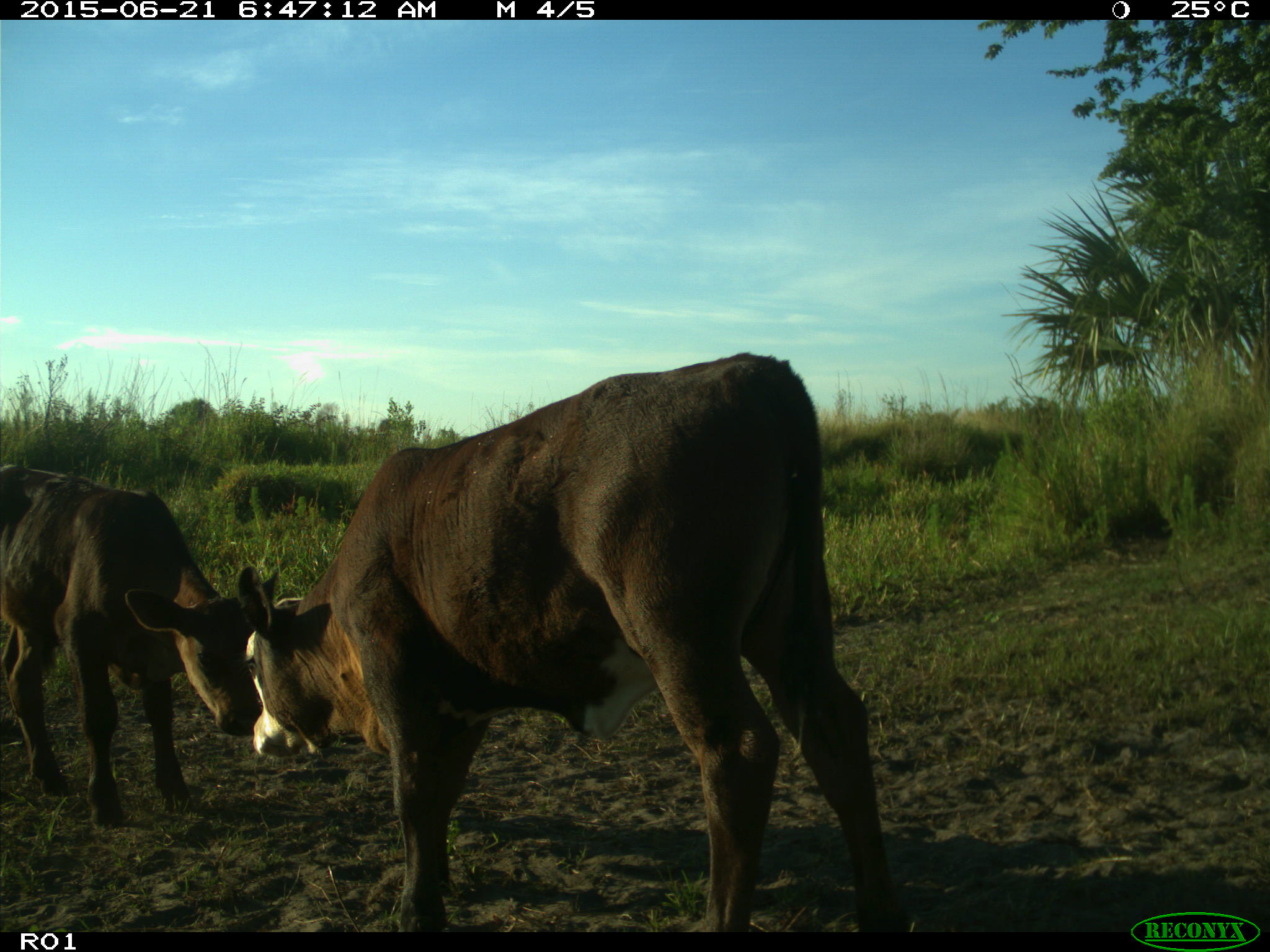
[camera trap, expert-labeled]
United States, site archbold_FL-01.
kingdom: Animalia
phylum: Chordata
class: Mammalia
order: Artiodactyla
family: Bovidae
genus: Bos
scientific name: Bos taurus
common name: domestic cow